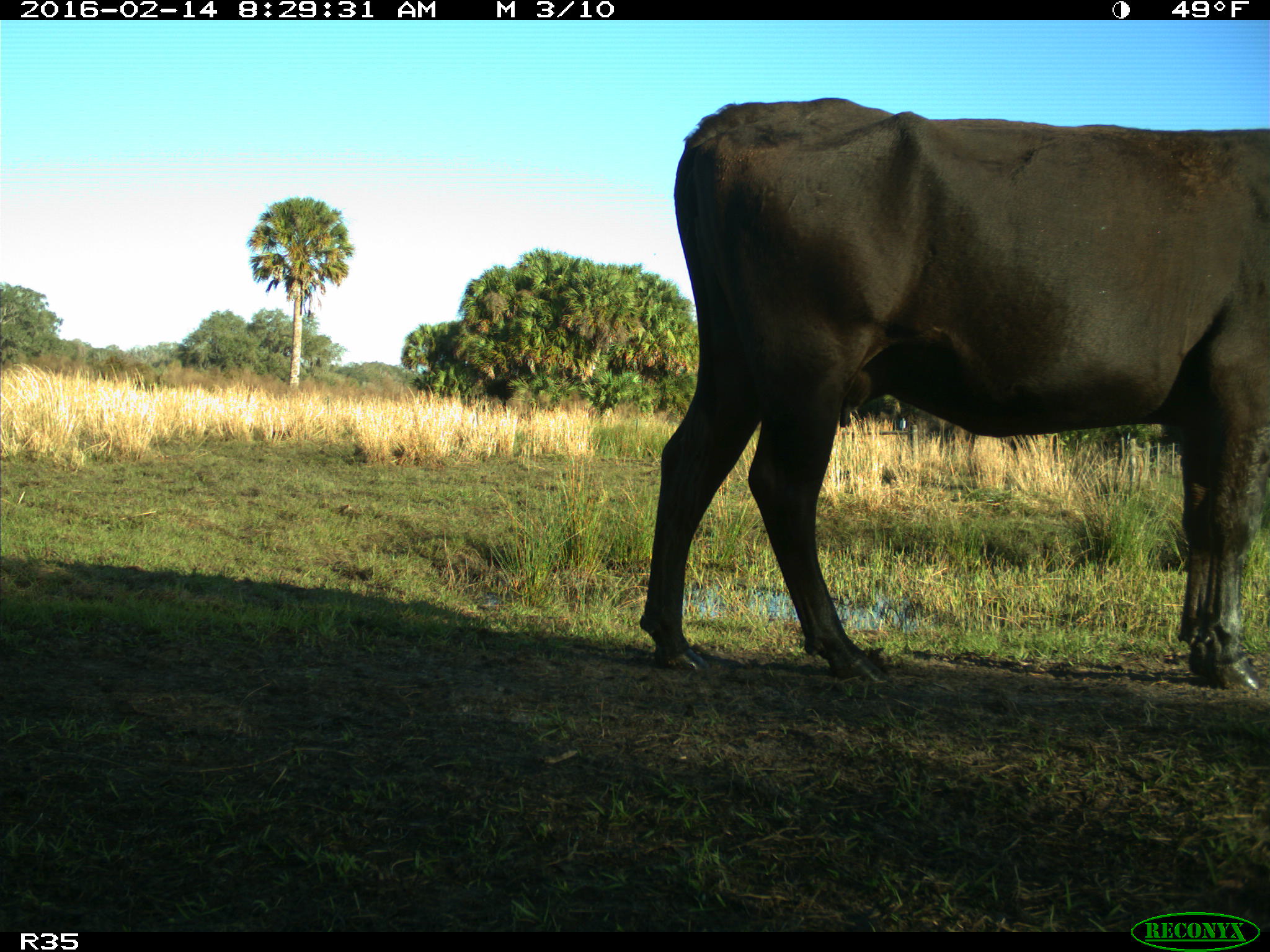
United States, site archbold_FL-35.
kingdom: Animalia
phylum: Chordata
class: Mammalia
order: Artiodactyla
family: Bovidae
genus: Bos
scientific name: Bos taurus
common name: domestic cow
Bos taurus (domestic cow).